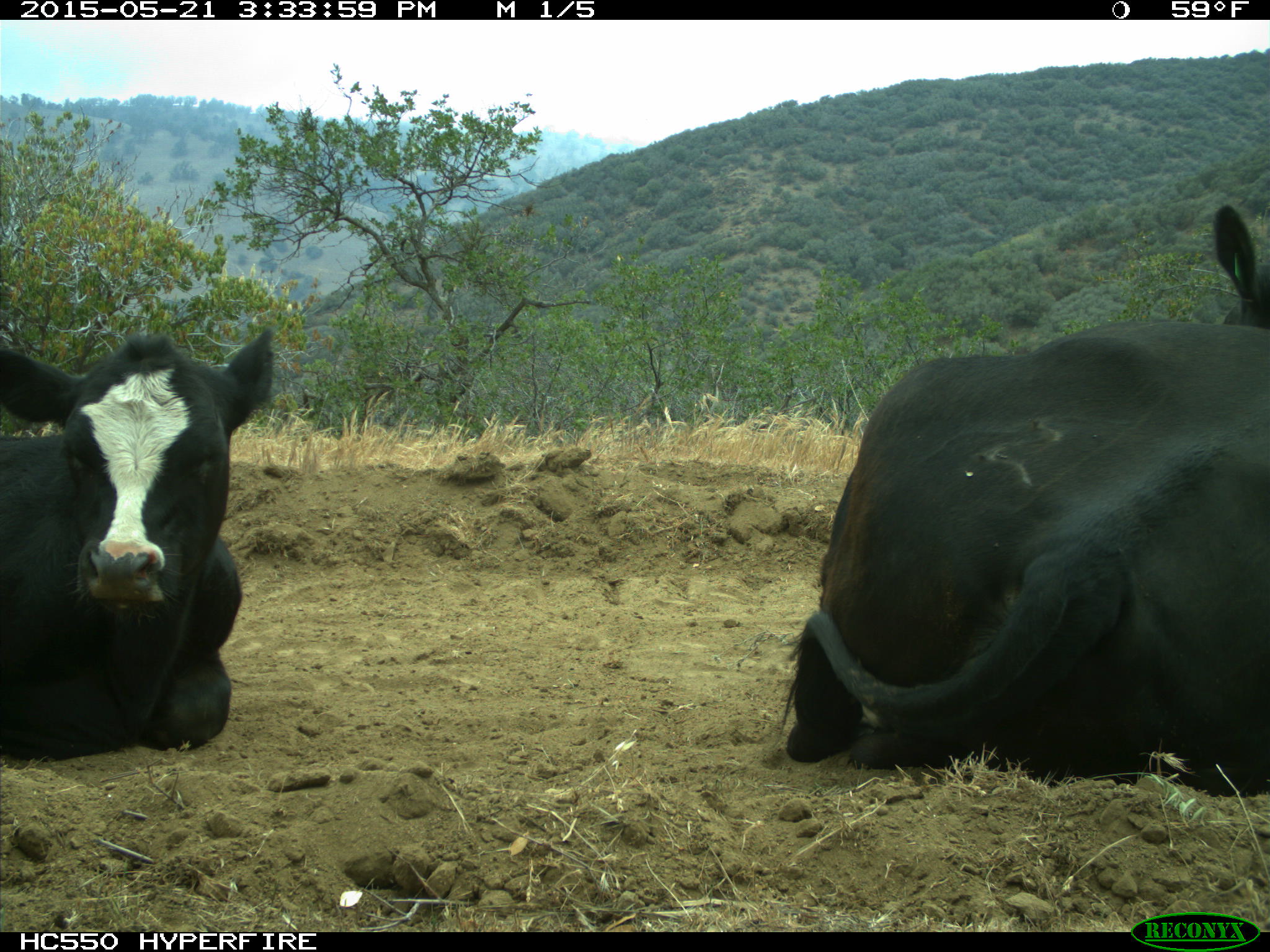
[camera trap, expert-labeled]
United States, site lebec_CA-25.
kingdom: Animalia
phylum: Chordata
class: Mammalia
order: Artiodactyla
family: Bovidae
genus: Bos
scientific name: Bos taurus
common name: domestic cow